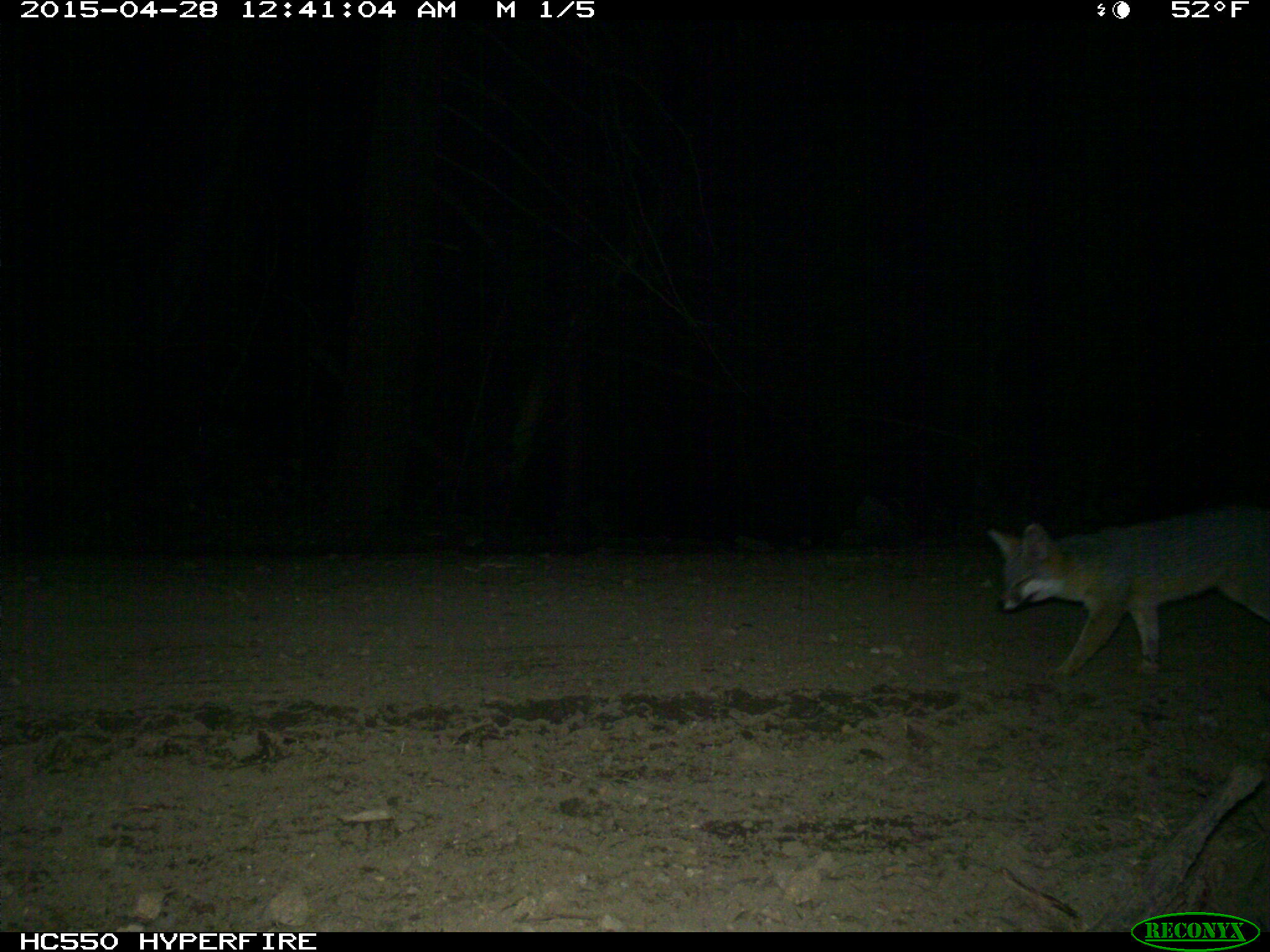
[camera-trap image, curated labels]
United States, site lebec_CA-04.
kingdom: Animalia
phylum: Chordata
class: Mammalia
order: Carnivora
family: Canidae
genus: Urocyon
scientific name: Urocyon cinereoargenteus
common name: gray fox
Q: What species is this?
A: Urocyon cinereoargenteus (gray fox).